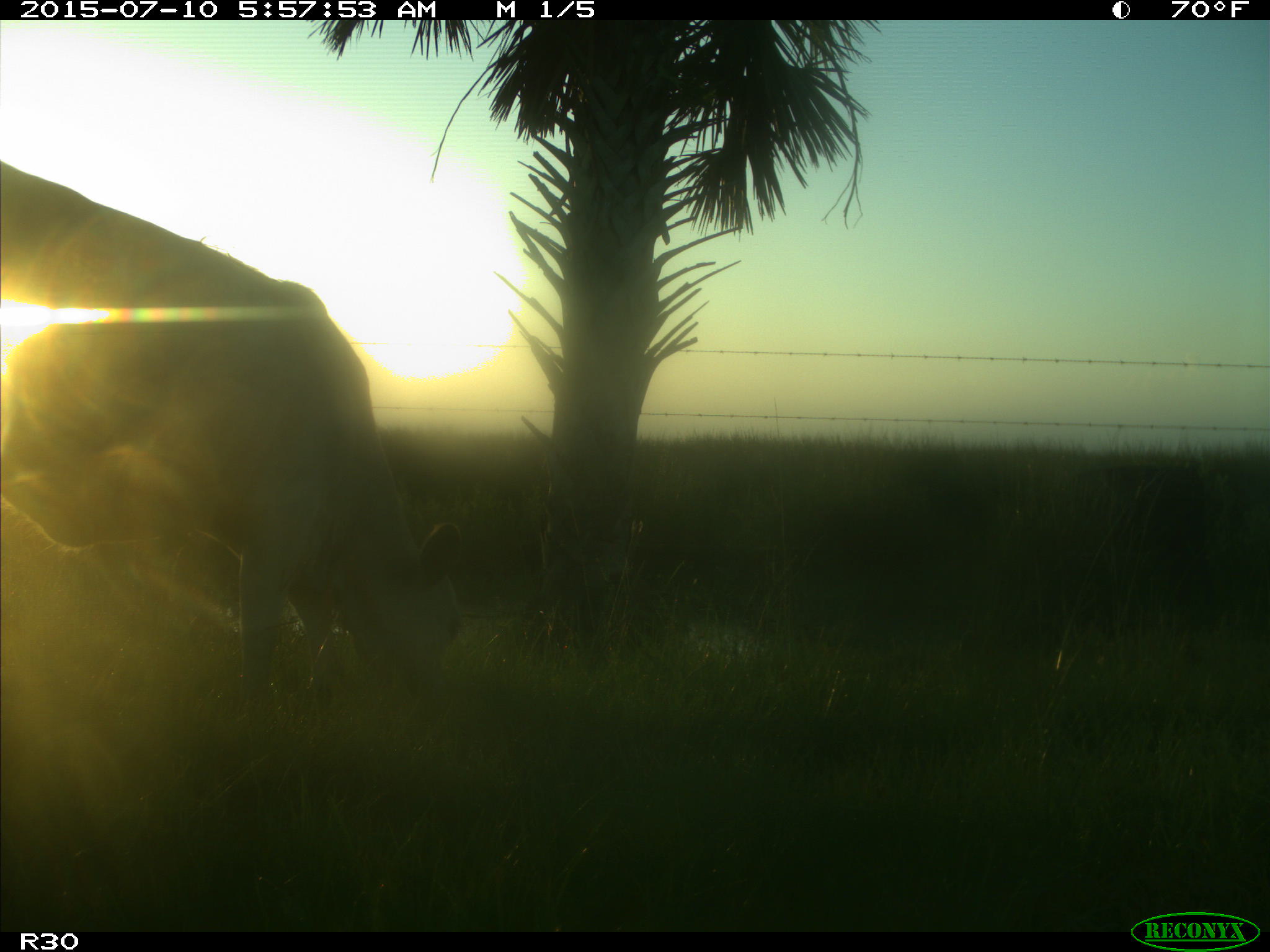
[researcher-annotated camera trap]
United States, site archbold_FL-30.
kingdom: Animalia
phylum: Chordata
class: Mammalia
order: Artiodactyla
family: Bovidae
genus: Bos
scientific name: Bos taurus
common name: domestic cow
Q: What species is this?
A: Bos taurus (domestic cow).